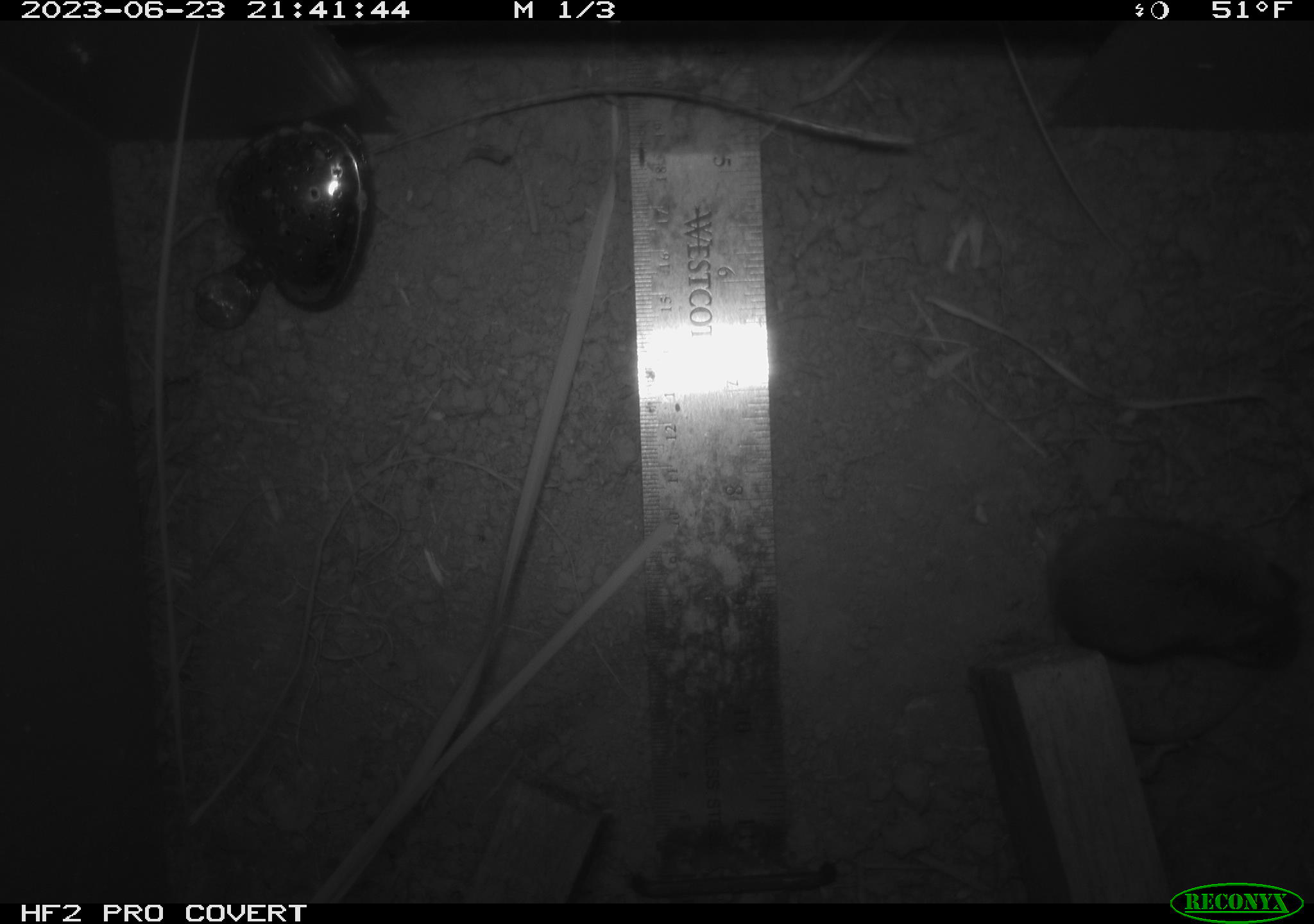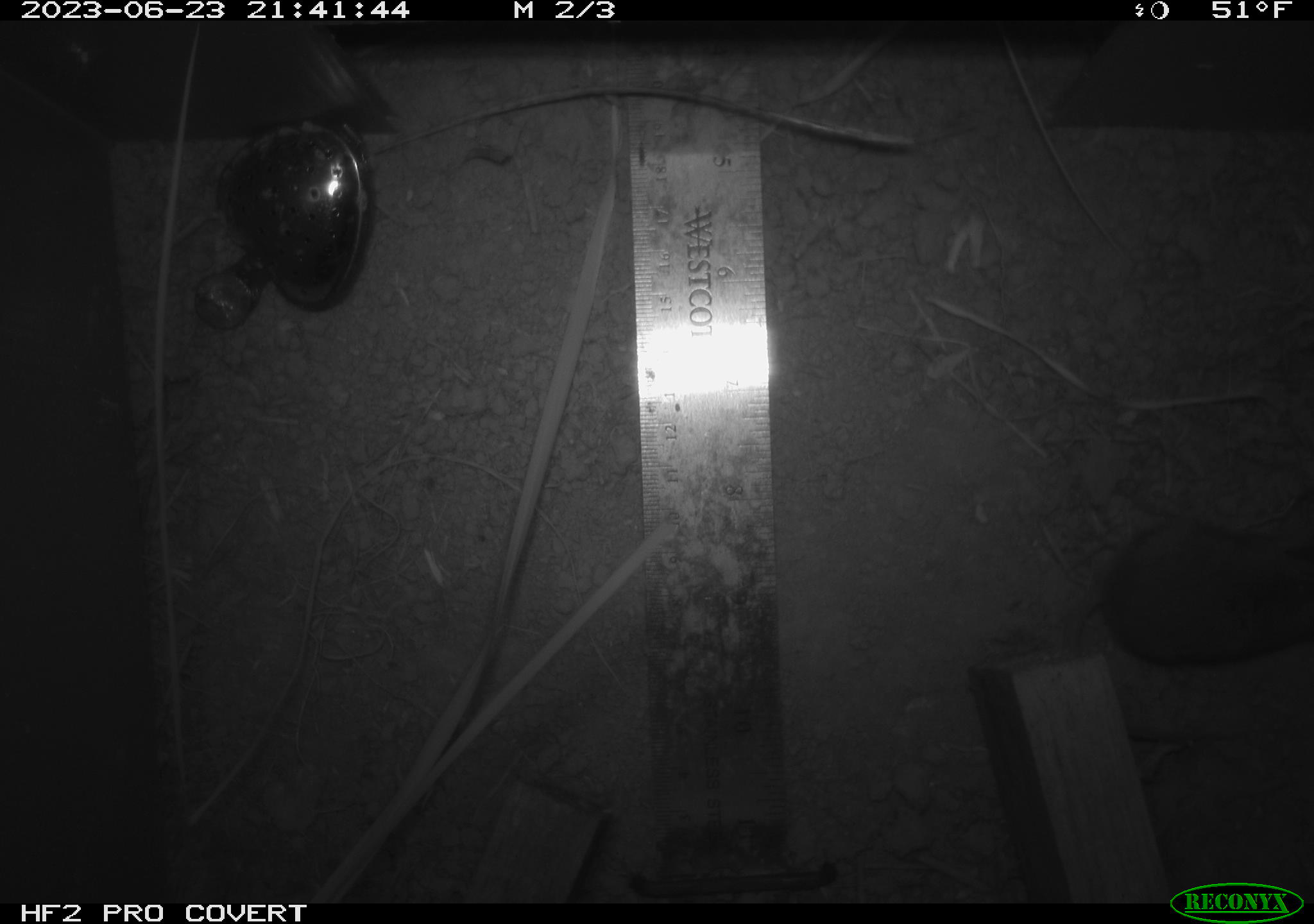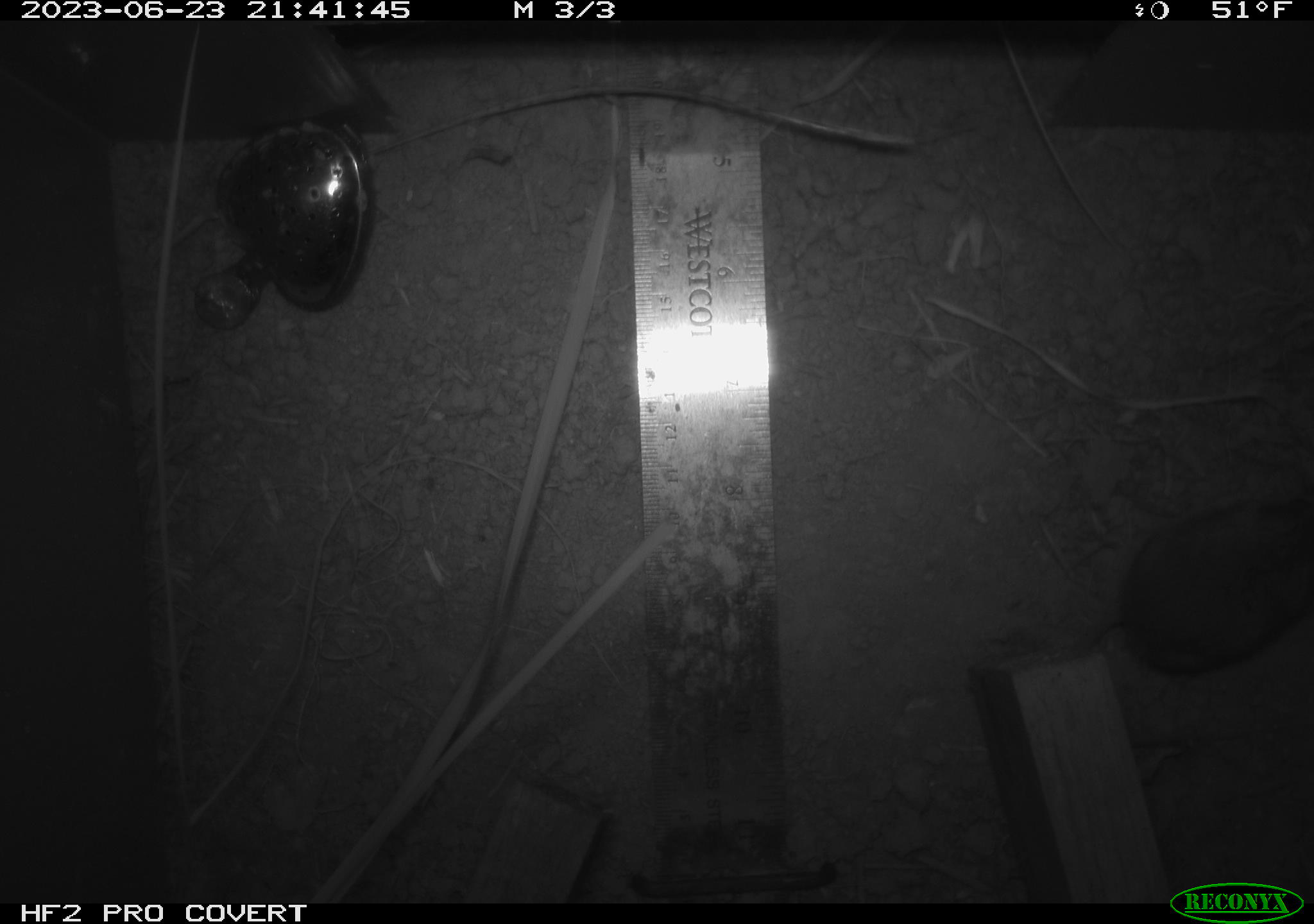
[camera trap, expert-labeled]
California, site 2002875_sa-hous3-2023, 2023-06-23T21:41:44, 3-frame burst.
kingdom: Animalia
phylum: Chordata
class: Mammalia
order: Rodentia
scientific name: Rodentia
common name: mouse species